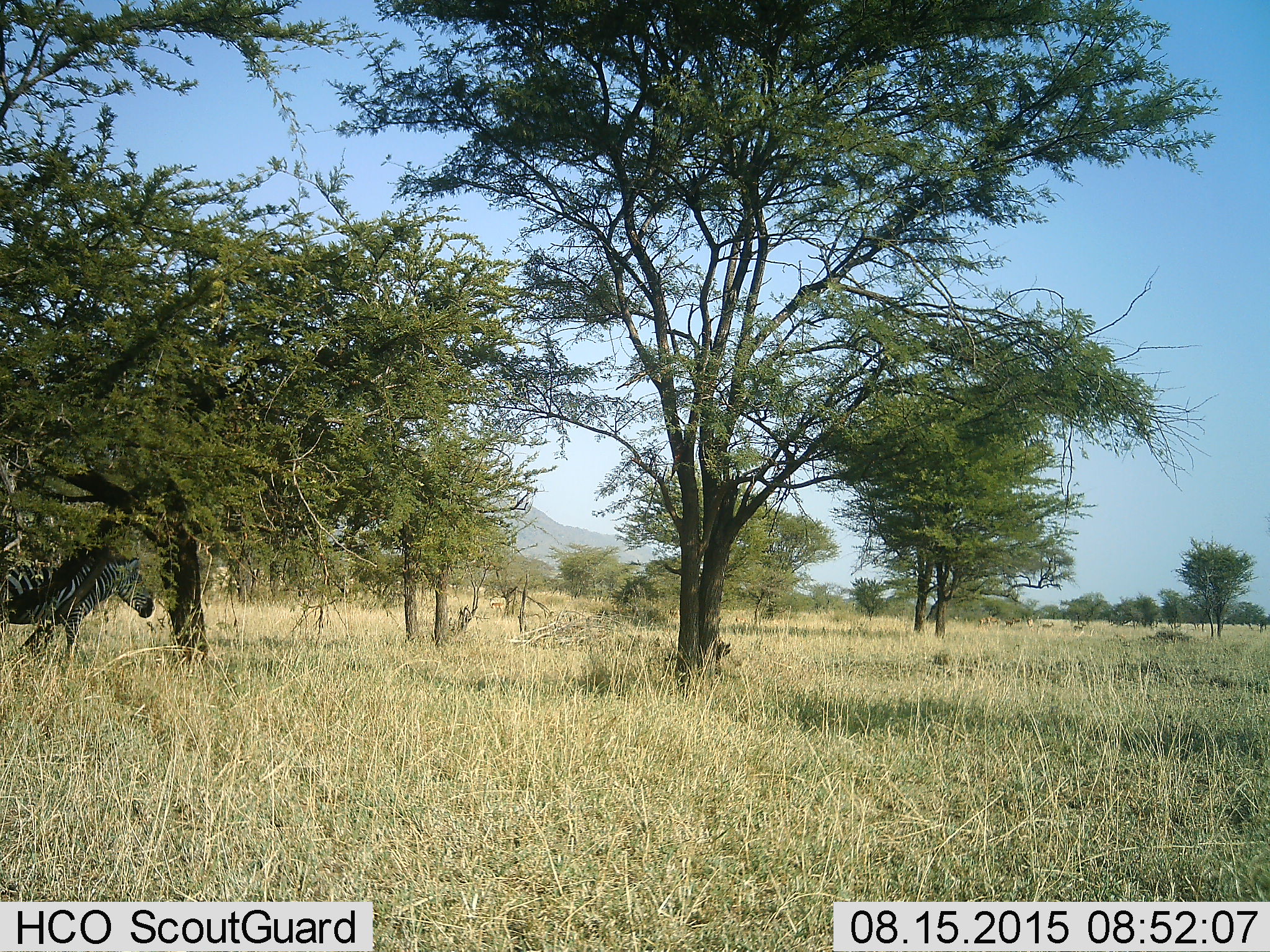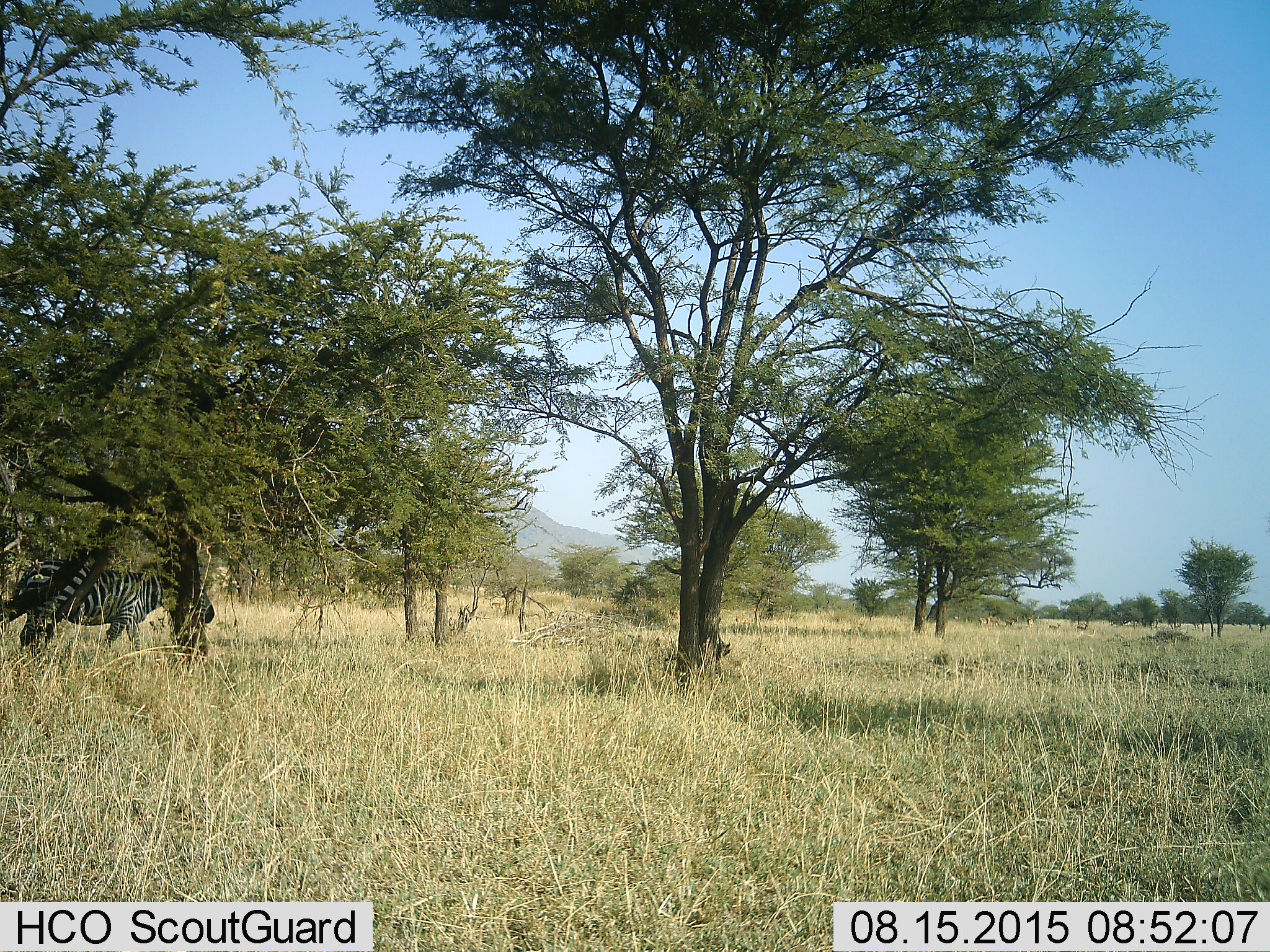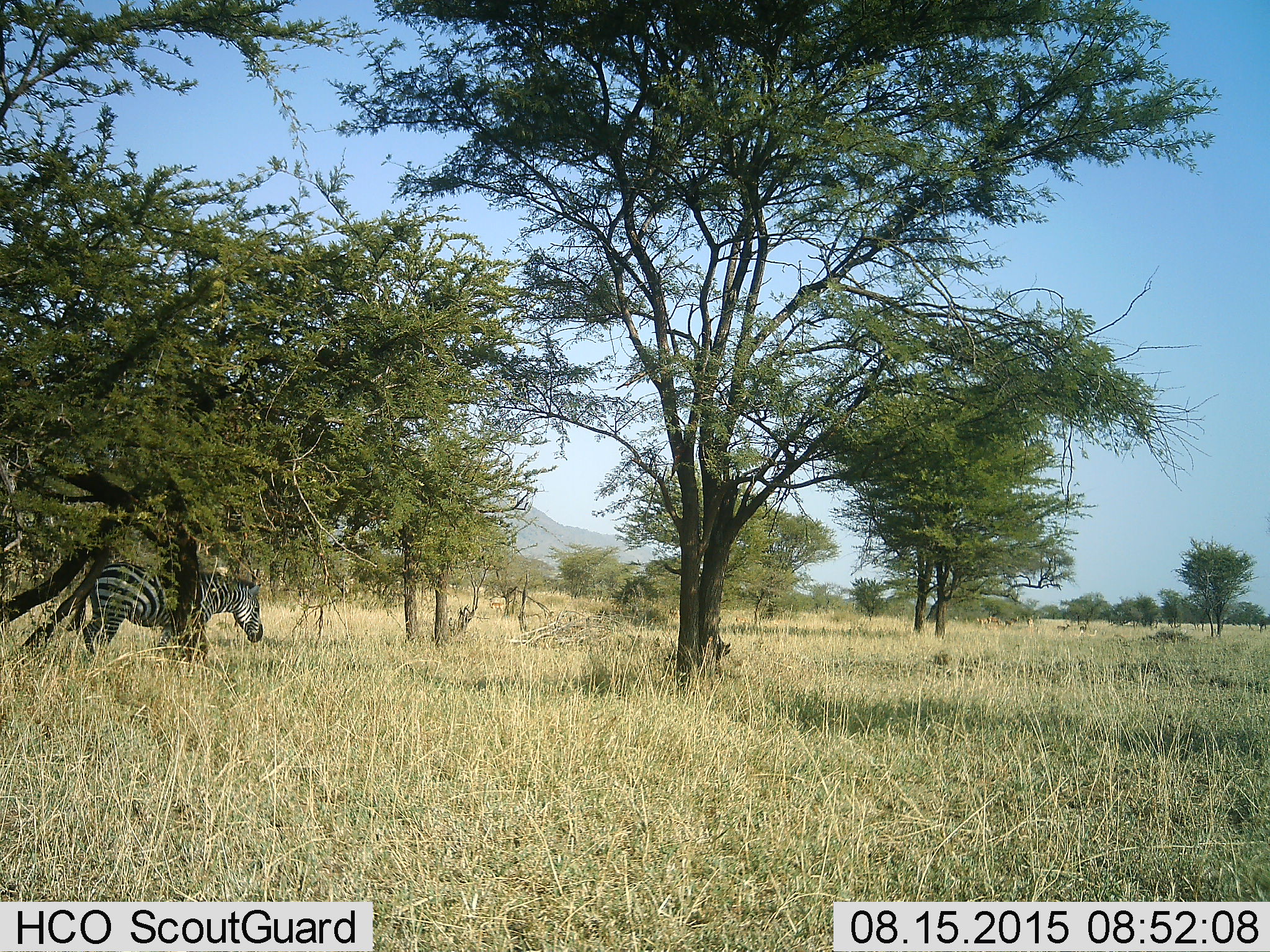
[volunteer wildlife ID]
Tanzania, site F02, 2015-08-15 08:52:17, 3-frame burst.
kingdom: Animalia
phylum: Chordata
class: Mammalia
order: Perissodactyla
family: Equidae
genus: Equus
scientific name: Equus quagga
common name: plains zebra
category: zebra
Zebra (plains zebra) (Equus quagga), count 1. Behavior (volunteer vote fractions): standing 0%, resting 0%, moving 100%, interacting 0%. Young present (vote fraction): 0%. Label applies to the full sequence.